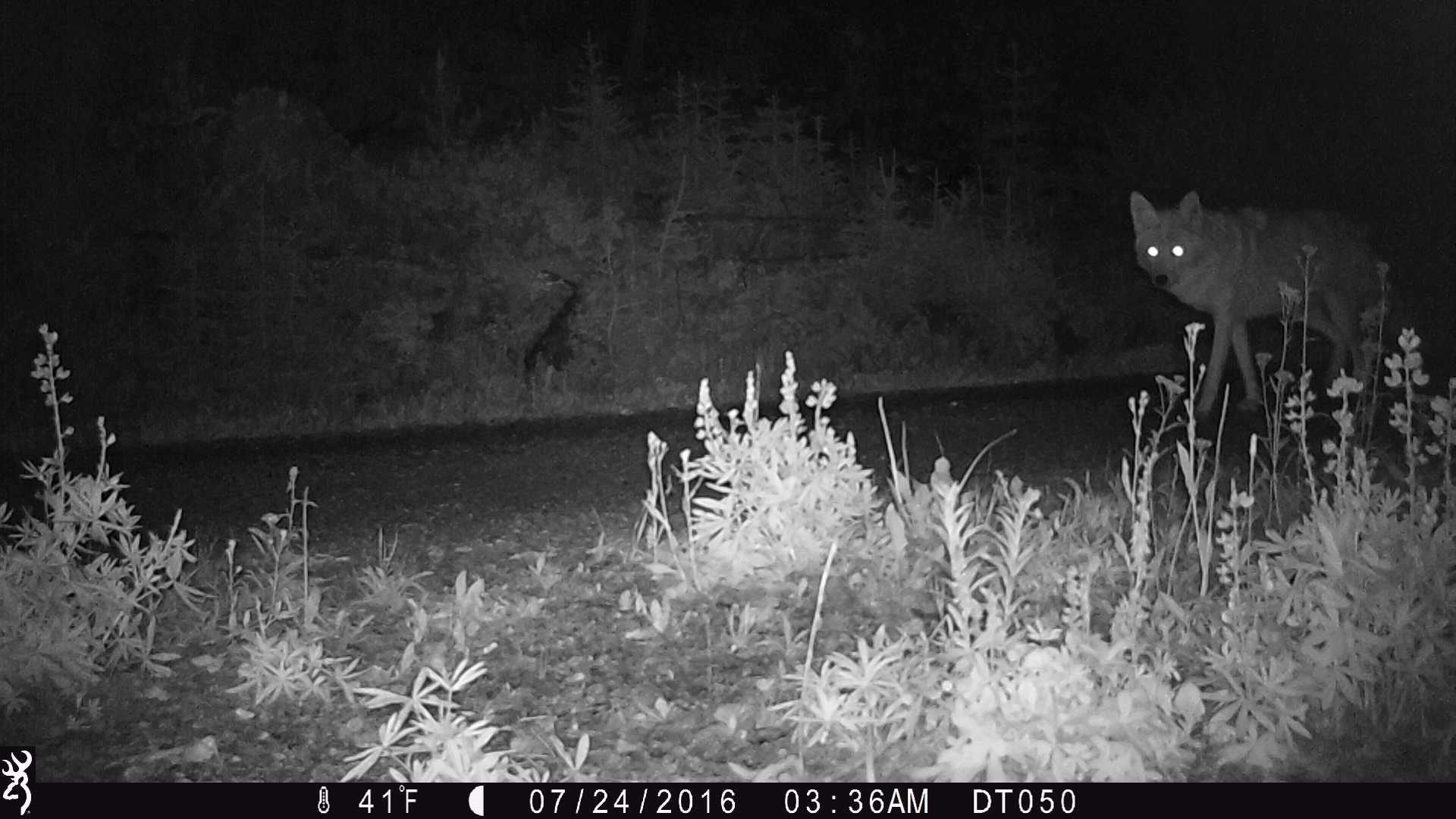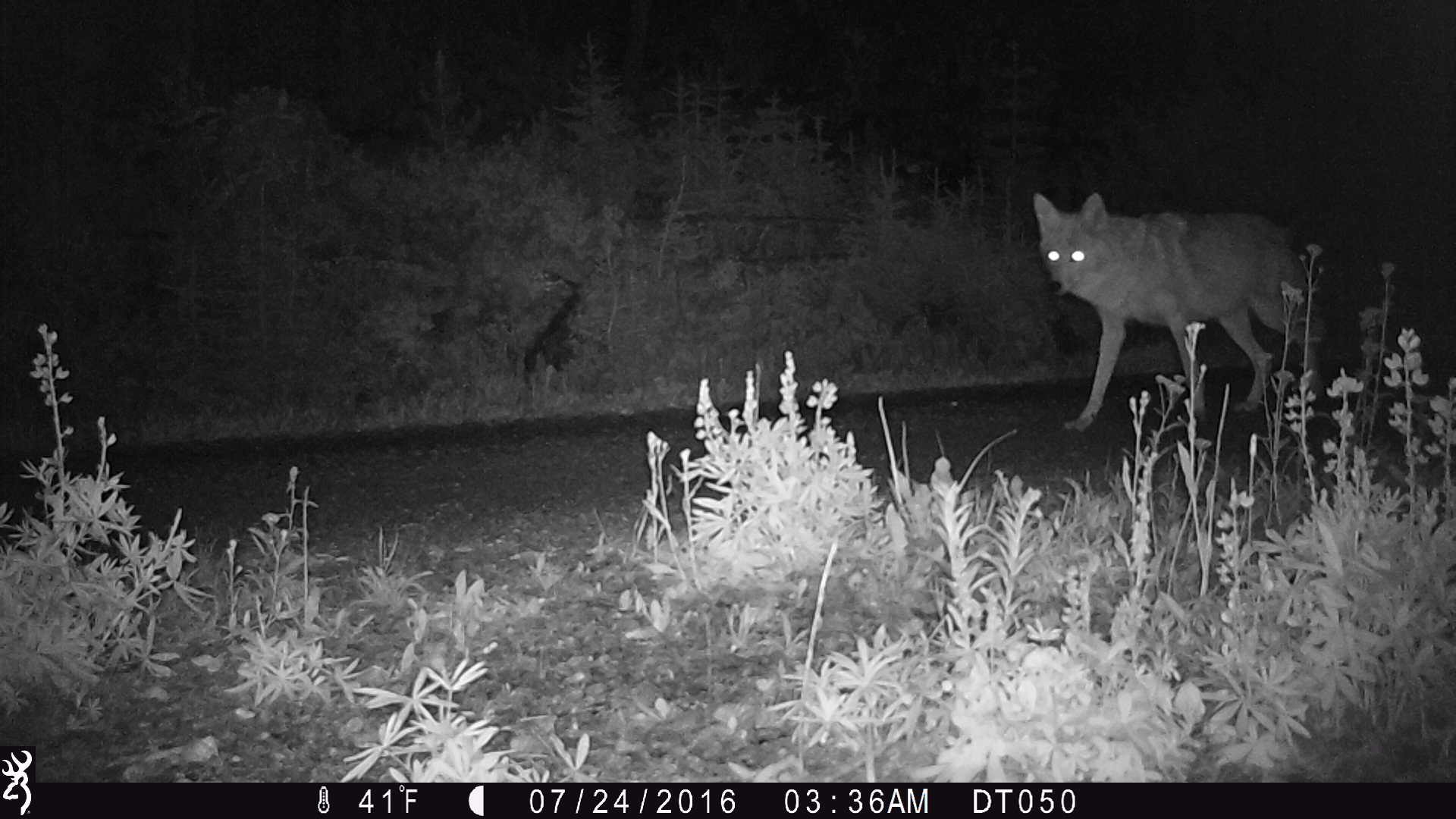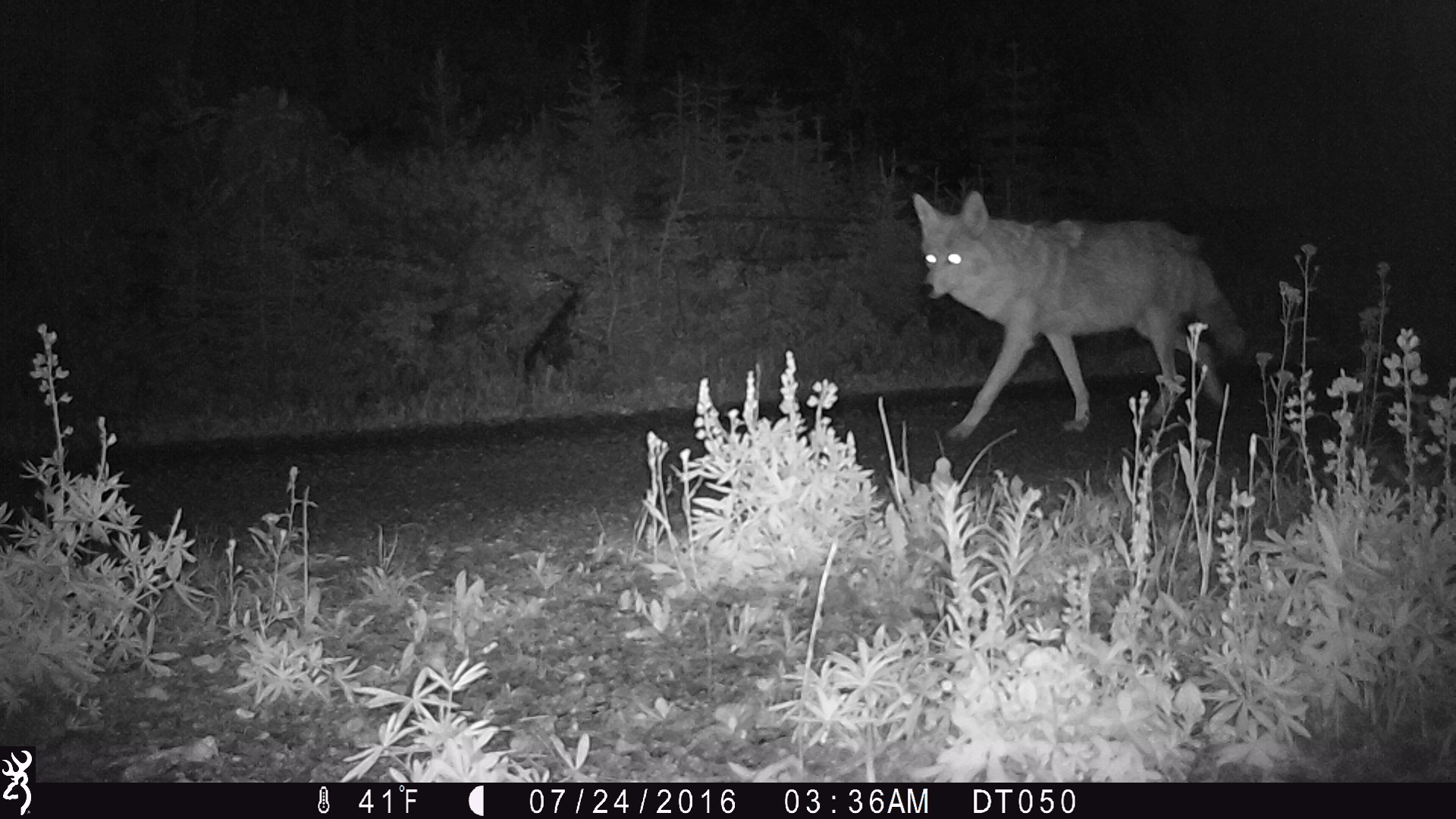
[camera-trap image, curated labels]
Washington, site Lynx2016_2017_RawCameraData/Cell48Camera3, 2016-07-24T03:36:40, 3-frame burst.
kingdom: Animalia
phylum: Chordata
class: Mammalia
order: Carnivora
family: Canidae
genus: Canis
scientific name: Canis latrans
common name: coyote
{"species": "Canis latrans (coyote)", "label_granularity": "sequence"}